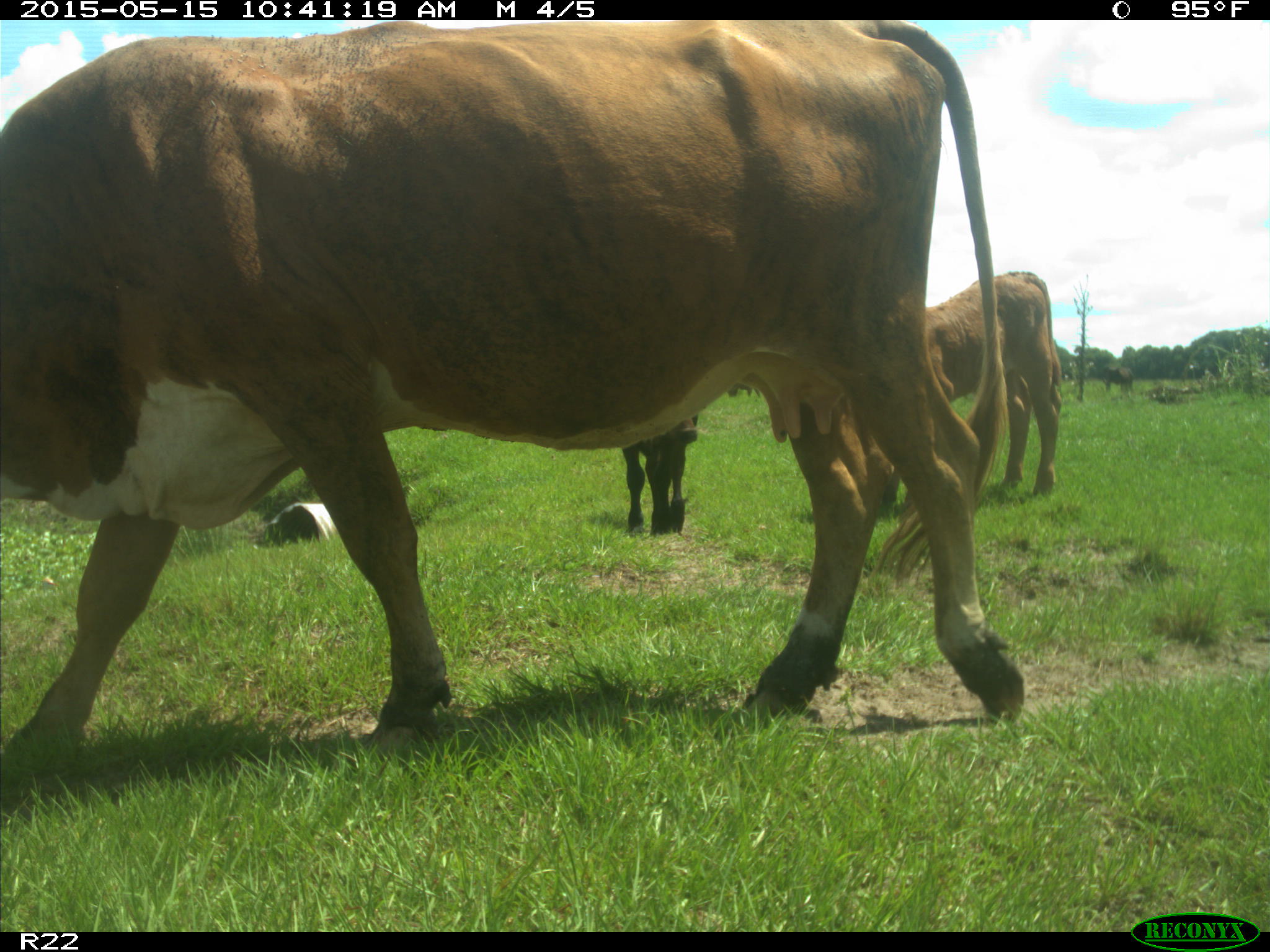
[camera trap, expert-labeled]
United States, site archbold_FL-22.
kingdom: Animalia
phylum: Chordata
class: Mammalia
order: Artiodactyla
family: Bovidae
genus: Bos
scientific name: Bos taurus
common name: domestic cow